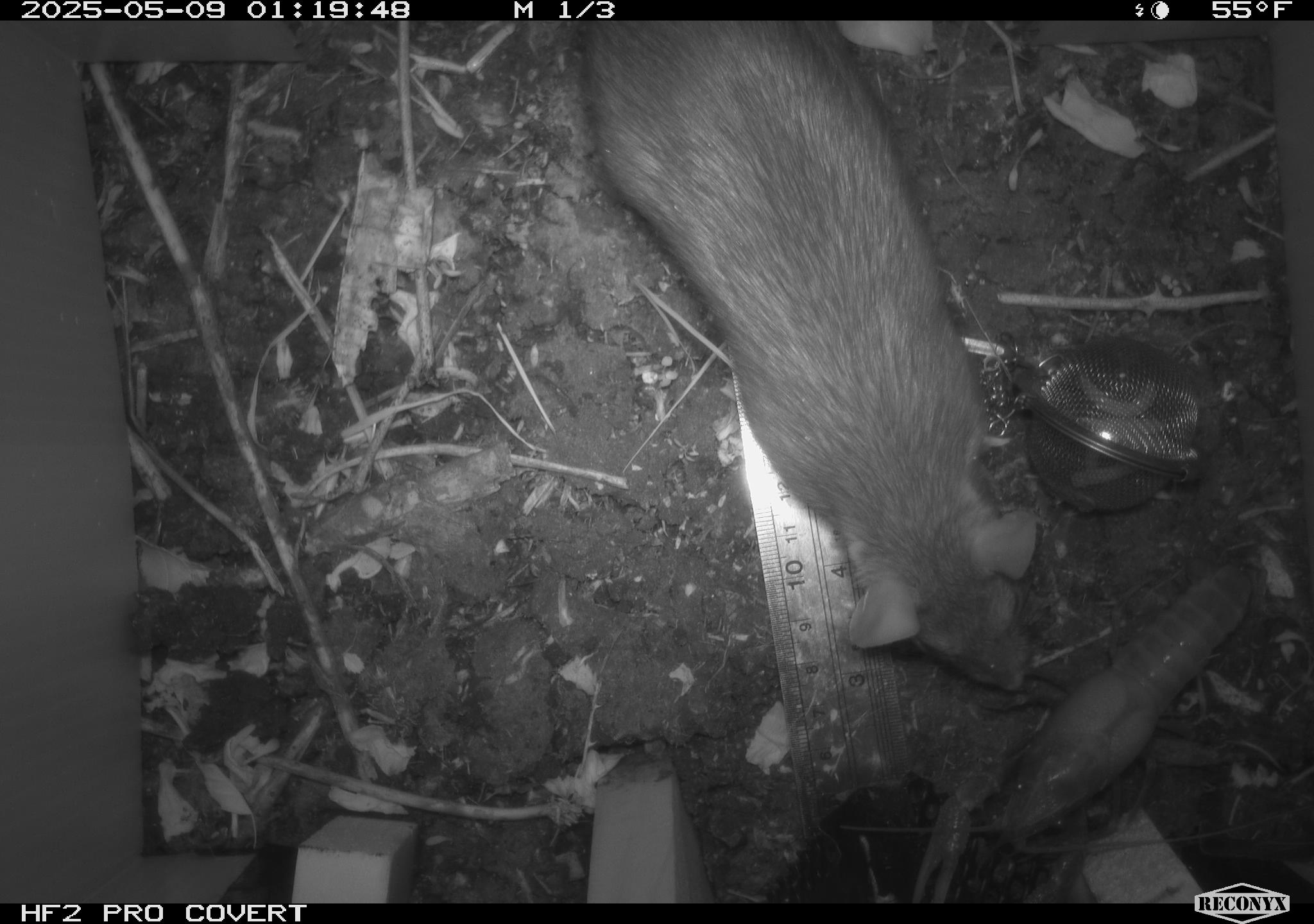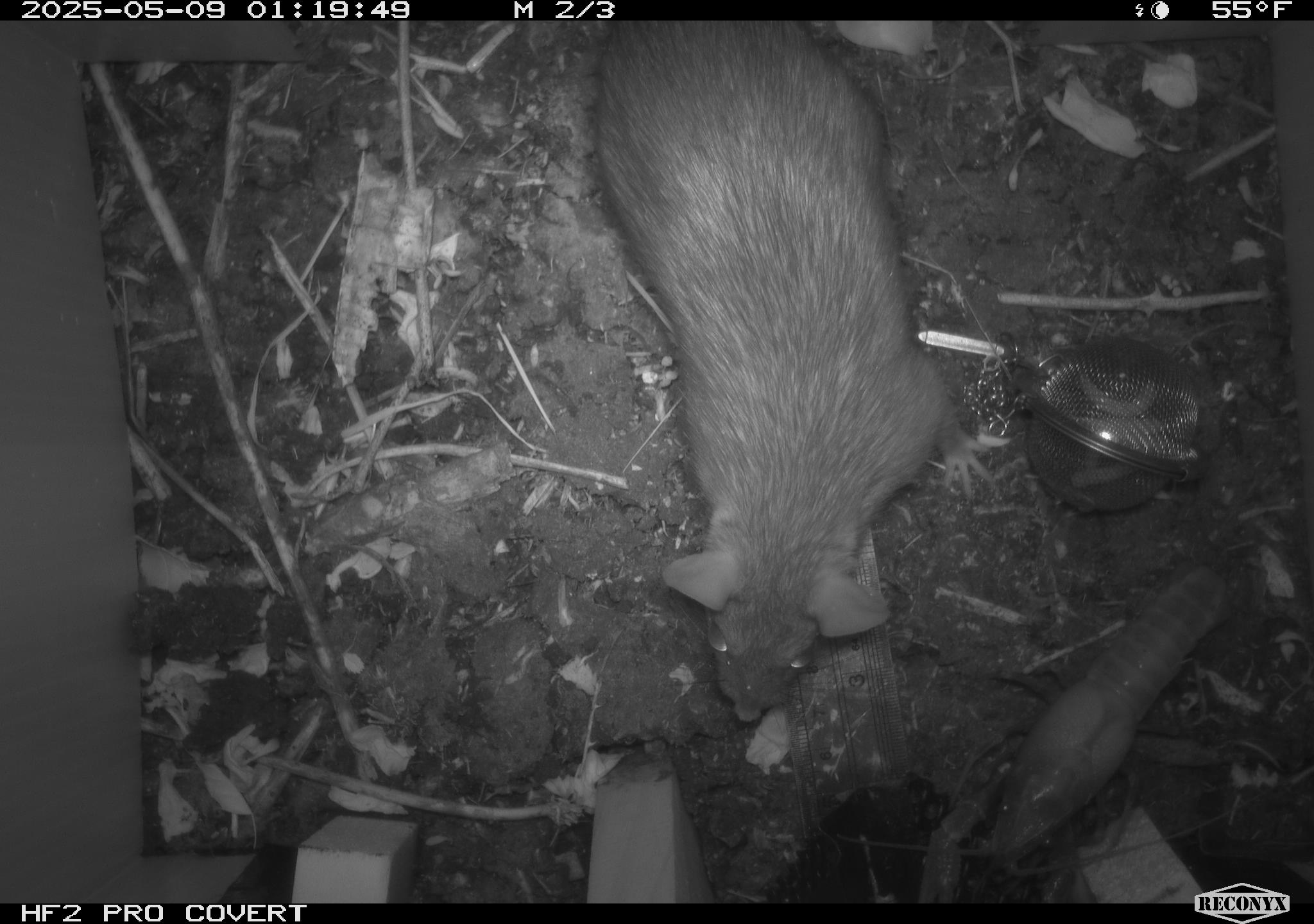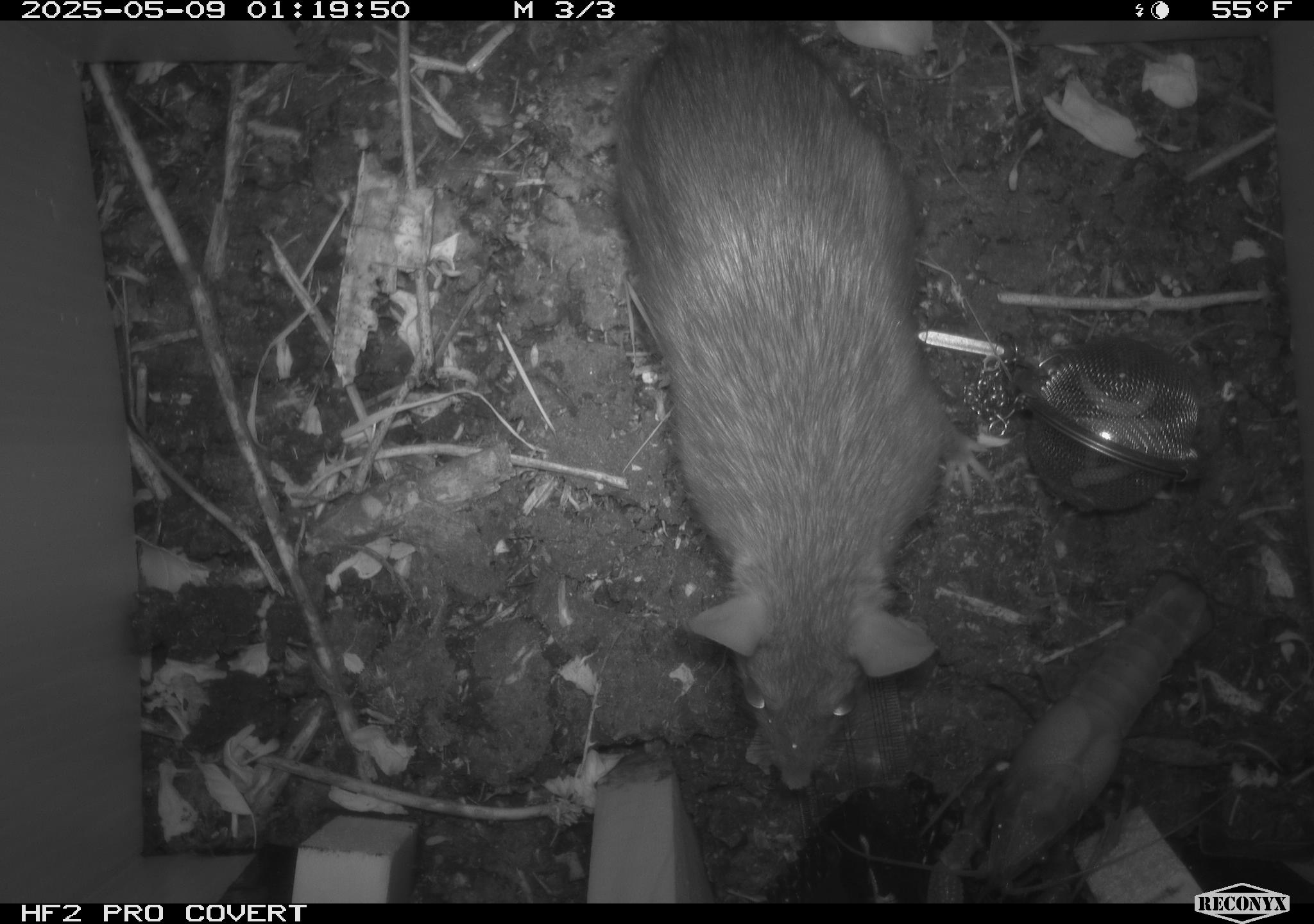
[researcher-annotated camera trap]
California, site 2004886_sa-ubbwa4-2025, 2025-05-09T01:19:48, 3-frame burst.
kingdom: Animalia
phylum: Chordata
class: Mammalia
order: Rodentia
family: Muridae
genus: Rattus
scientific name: Rattus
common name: rat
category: rattus species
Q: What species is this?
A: Rattus species (rat) (Rattus).